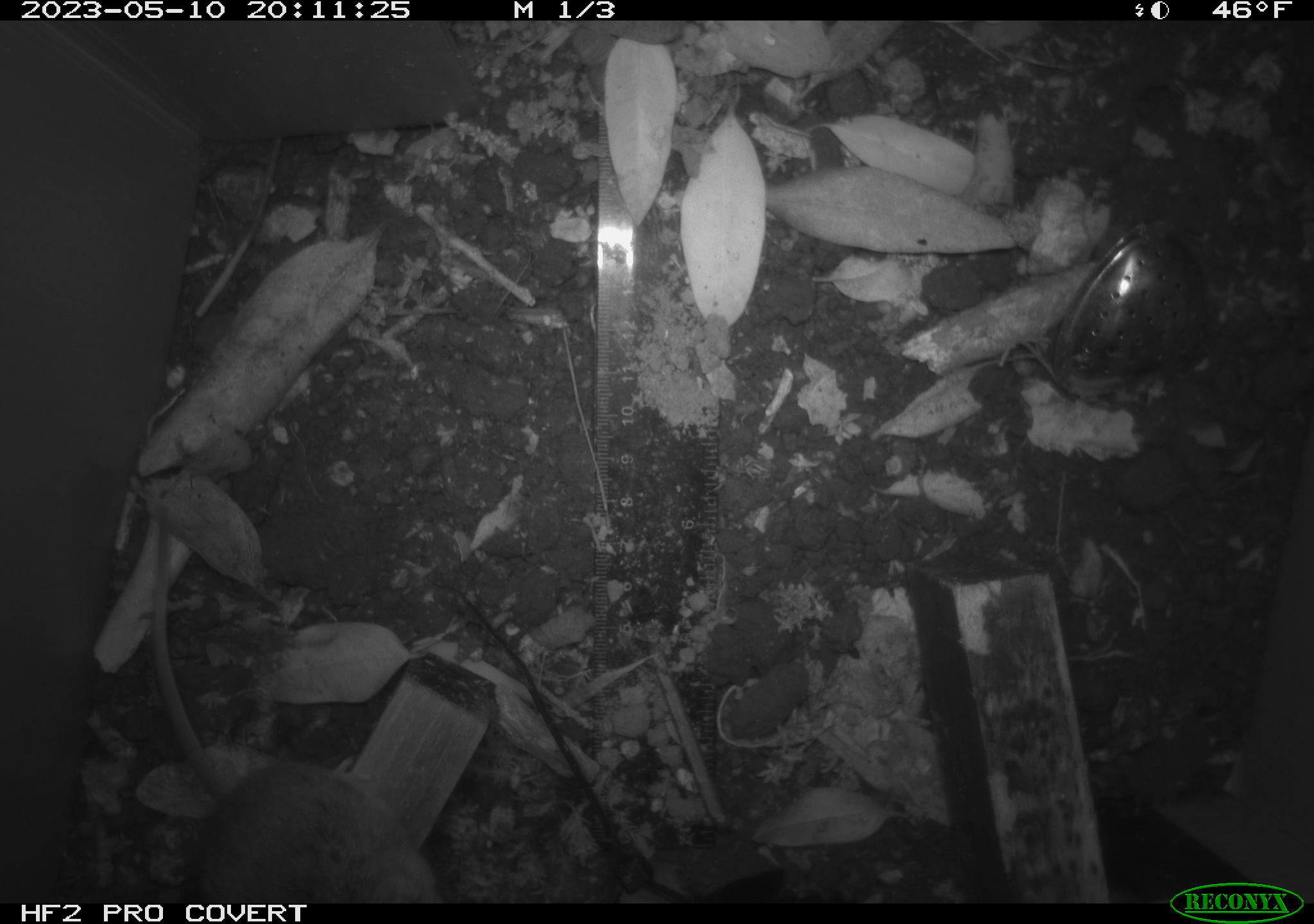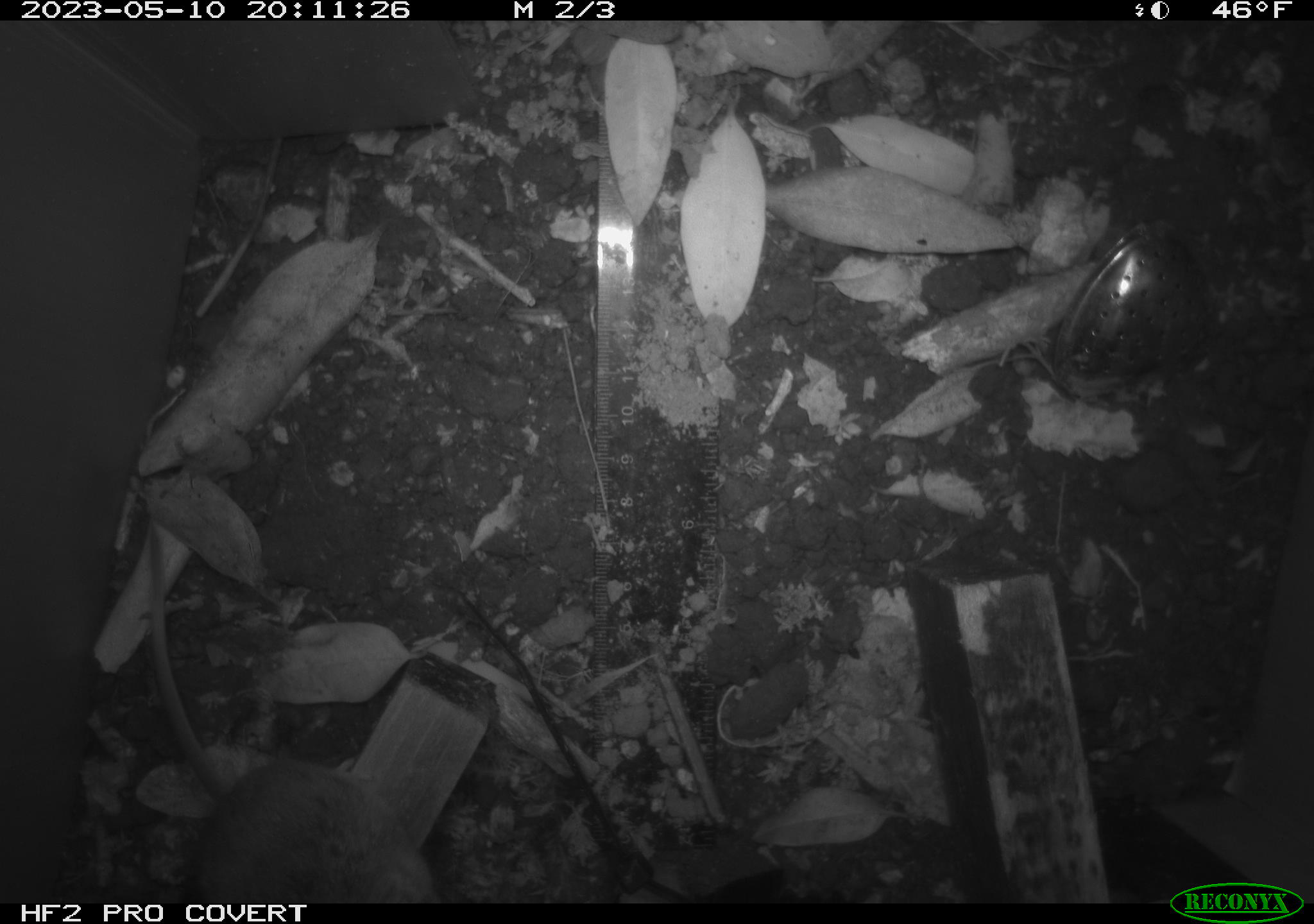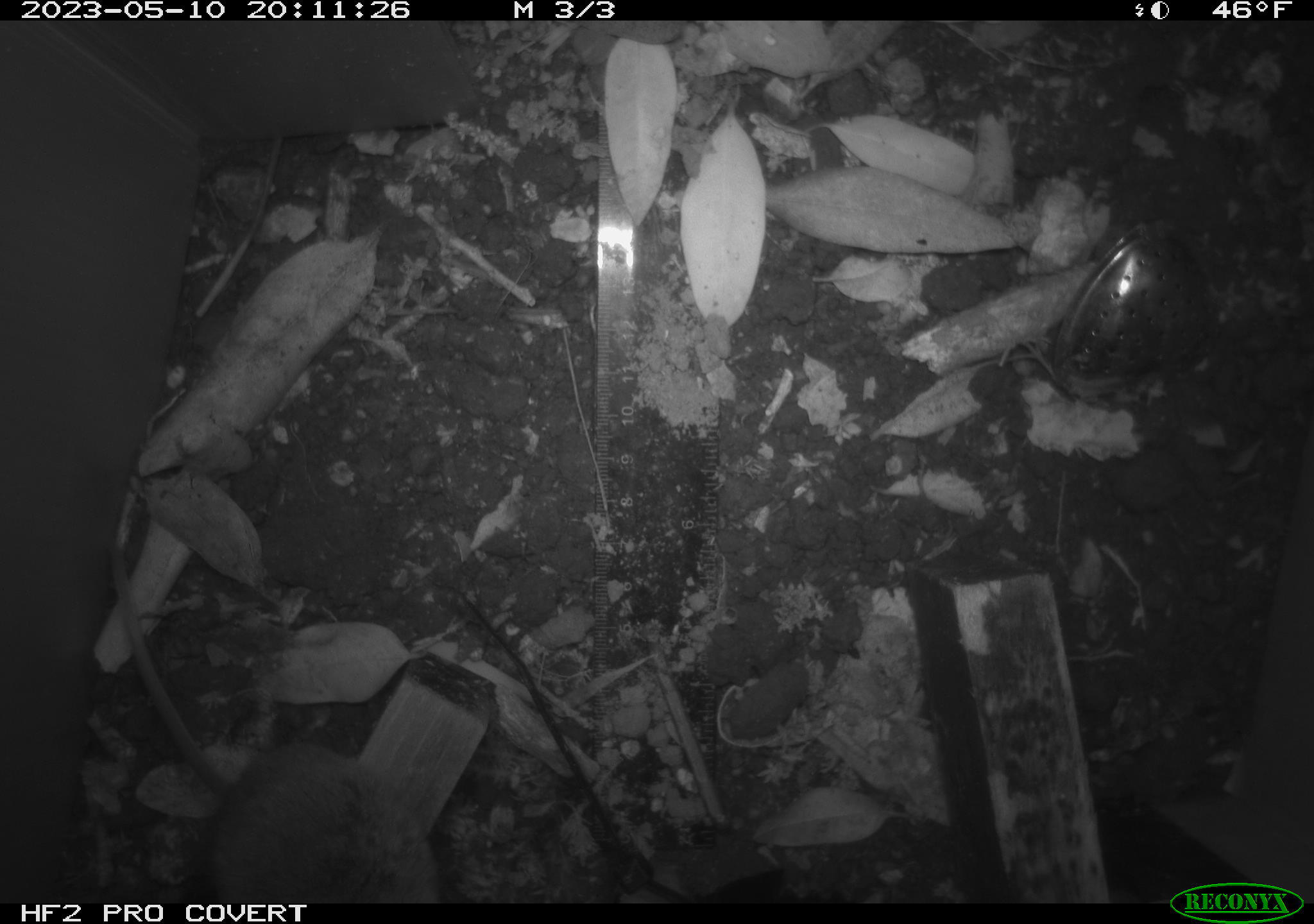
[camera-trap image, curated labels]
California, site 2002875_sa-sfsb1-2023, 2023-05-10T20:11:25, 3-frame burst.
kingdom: Animalia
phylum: Chordata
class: Mammalia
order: Rodentia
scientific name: Rodentia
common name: mouse species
Mouse species (Rodentia).